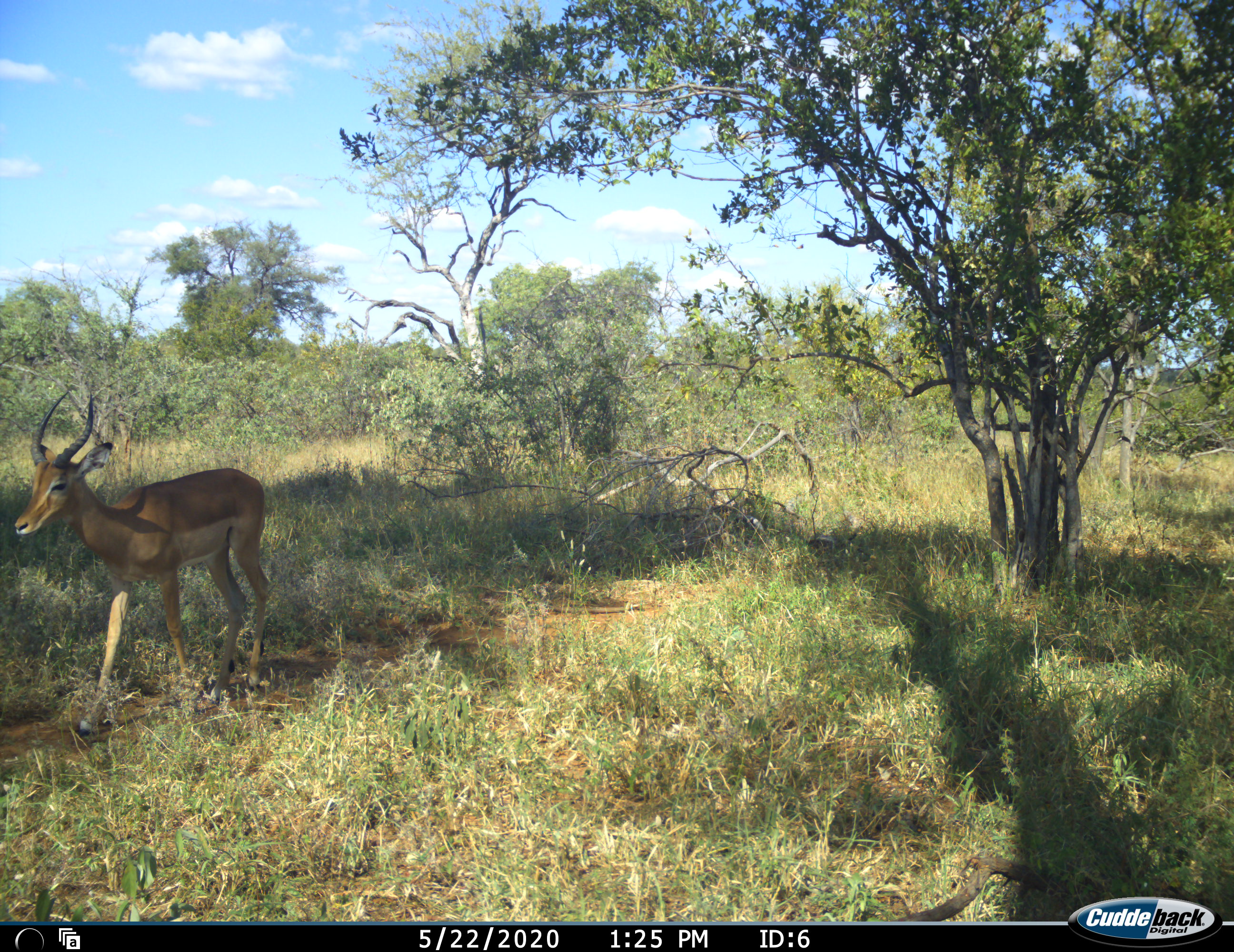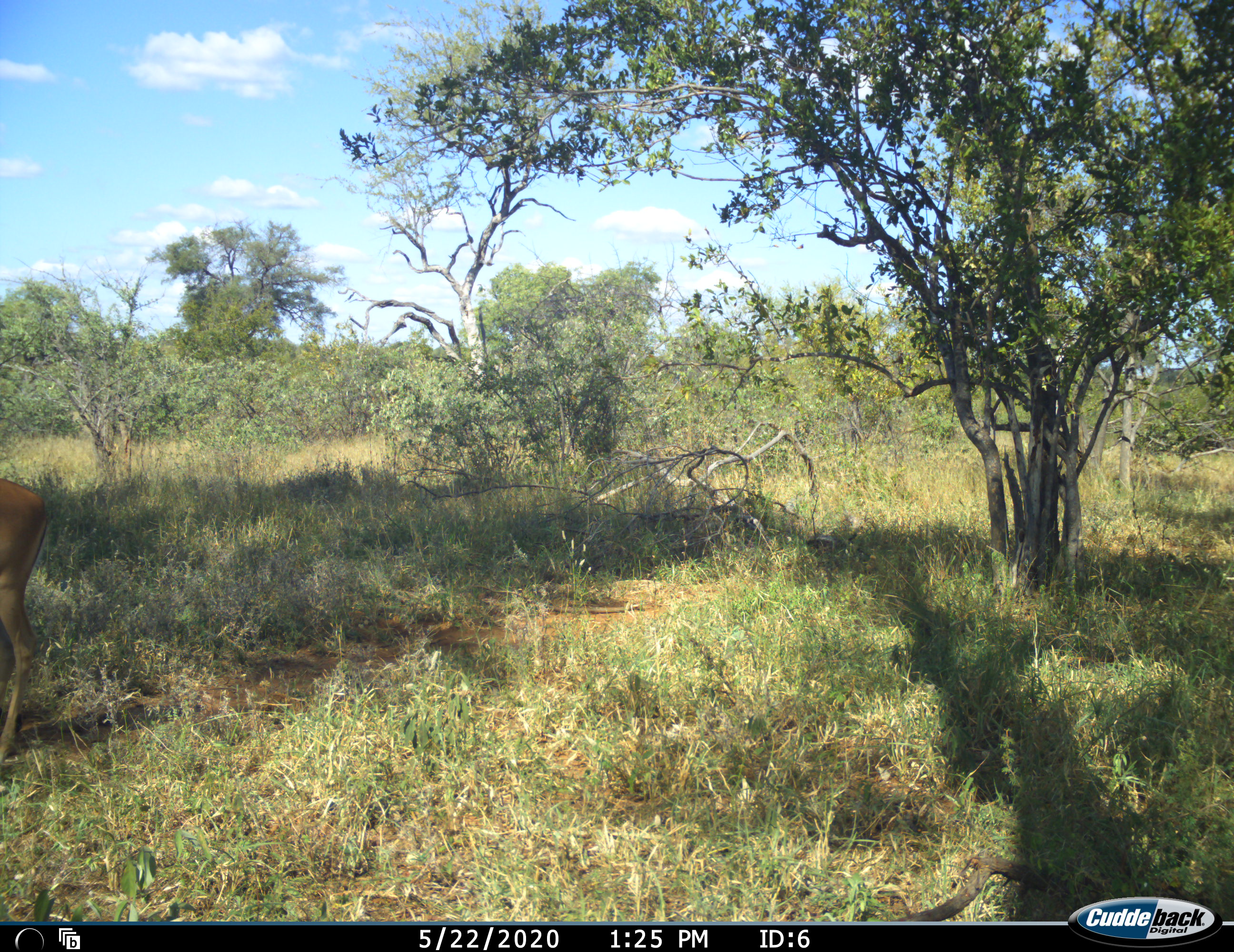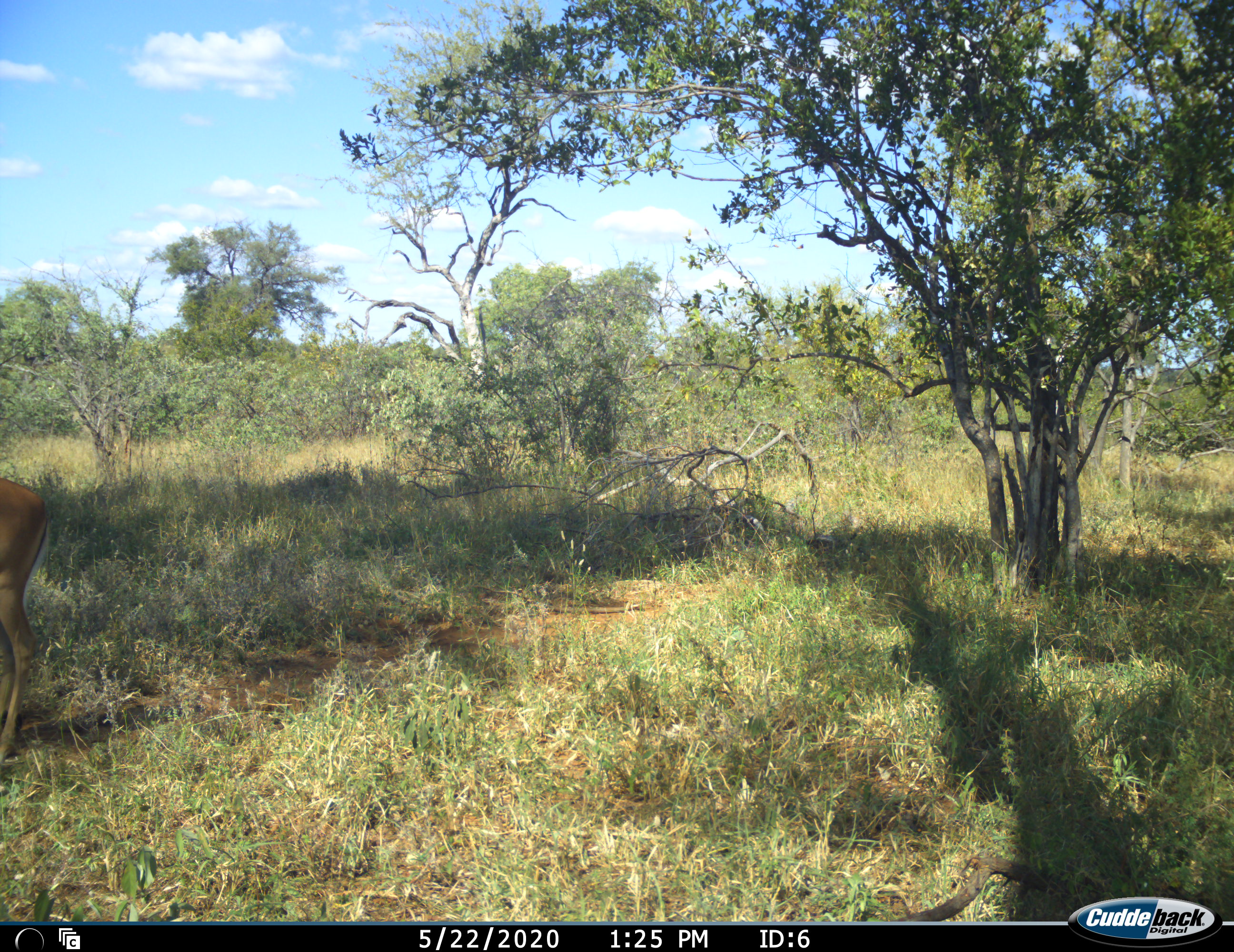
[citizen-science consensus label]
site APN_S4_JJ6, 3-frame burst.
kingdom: Animalia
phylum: Chordata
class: Mammalia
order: Artiodactyla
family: Bovidae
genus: Aepyceros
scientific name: Aepyceros melampus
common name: impala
Impala (Aepyceros melampus), count 1. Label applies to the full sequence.